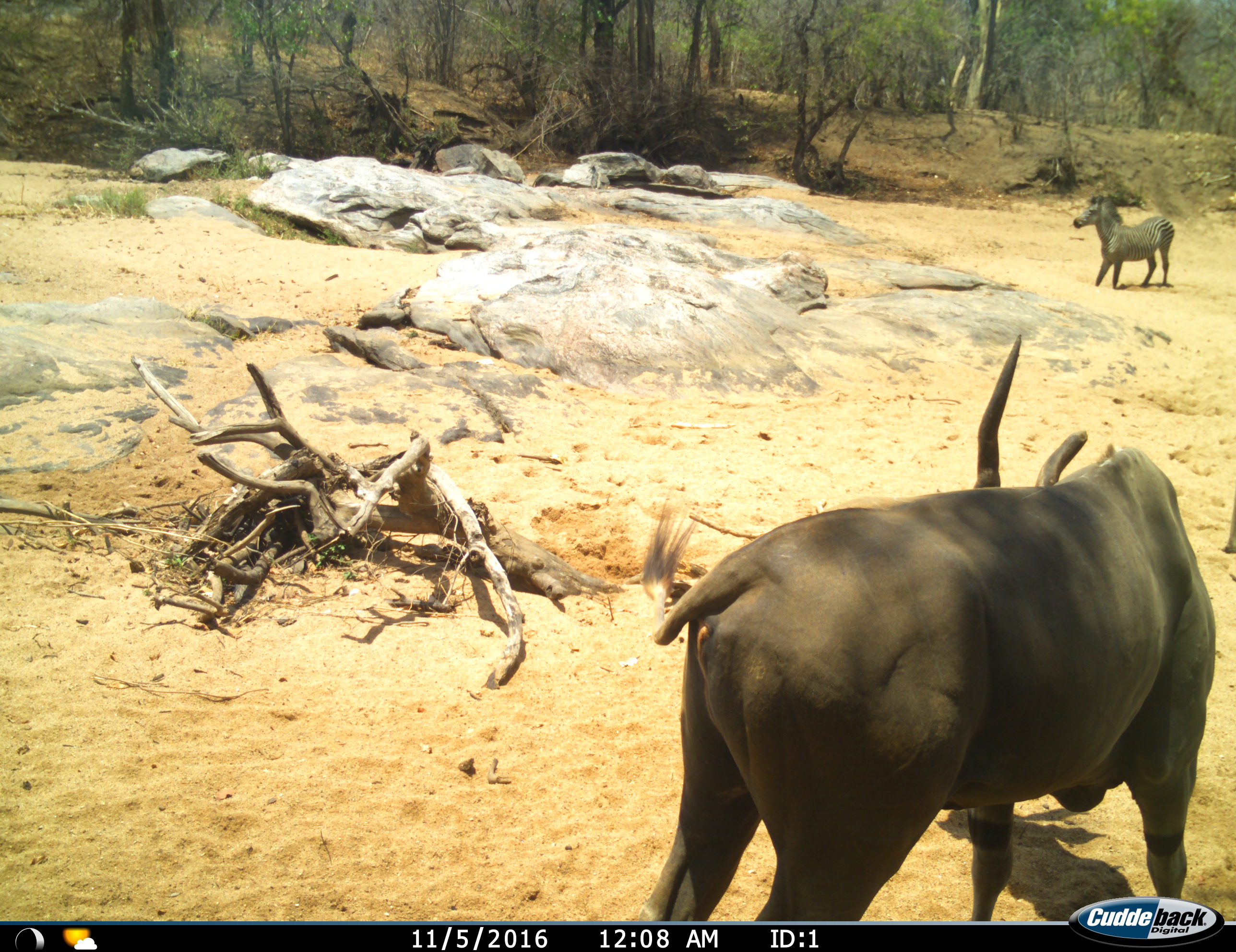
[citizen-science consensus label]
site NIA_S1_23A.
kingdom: Animalia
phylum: Chordata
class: Mammalia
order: Artiodactyla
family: Bovidae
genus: Tragelaphus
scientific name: Tragelaphus oryx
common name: eland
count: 1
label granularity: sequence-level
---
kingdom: Animalia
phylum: Chordata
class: Mammalia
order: Perissodactyla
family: Equidae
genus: Equus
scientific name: Equus quagga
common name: plains zebra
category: zebraplains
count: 1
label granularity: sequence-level